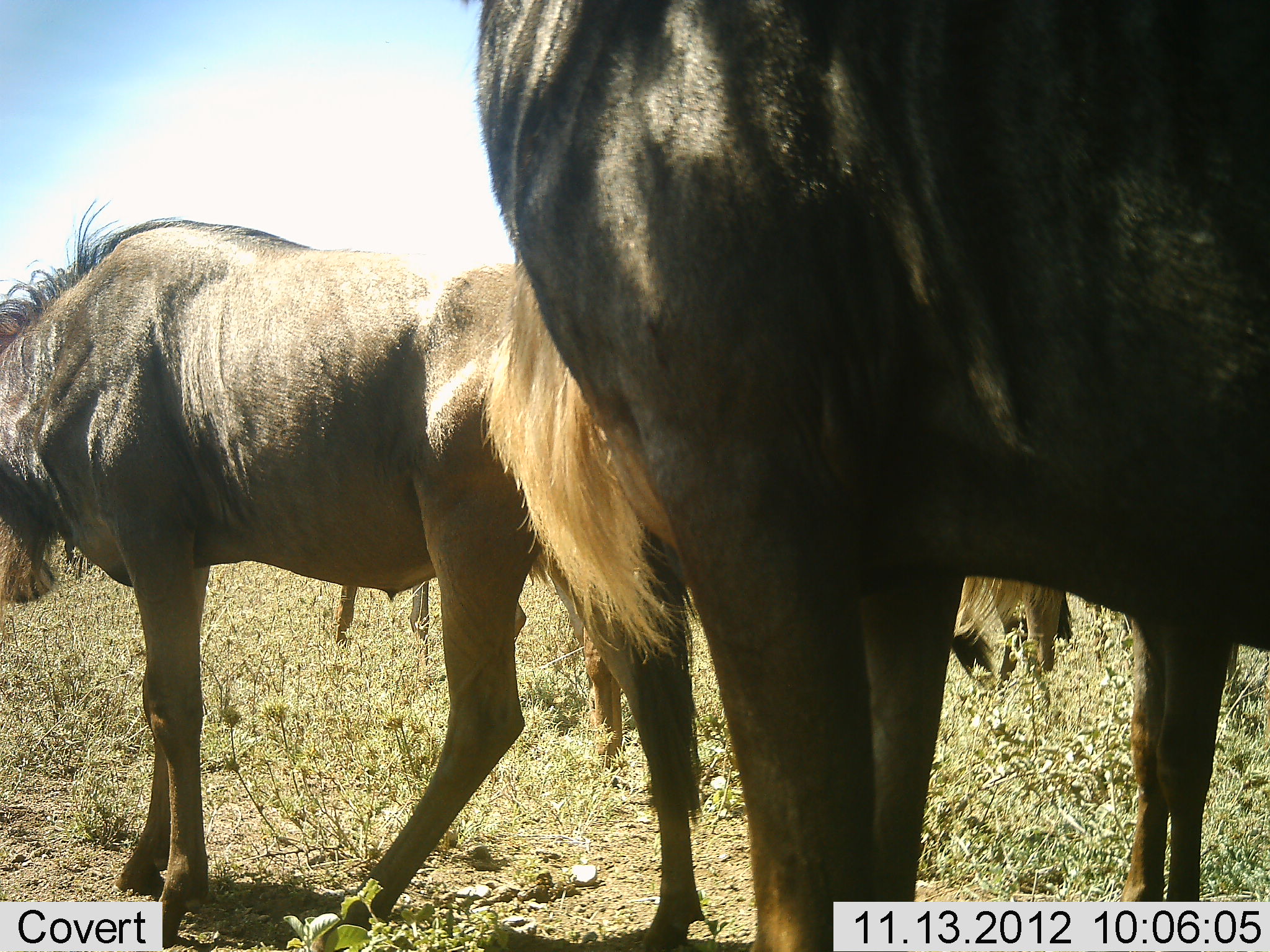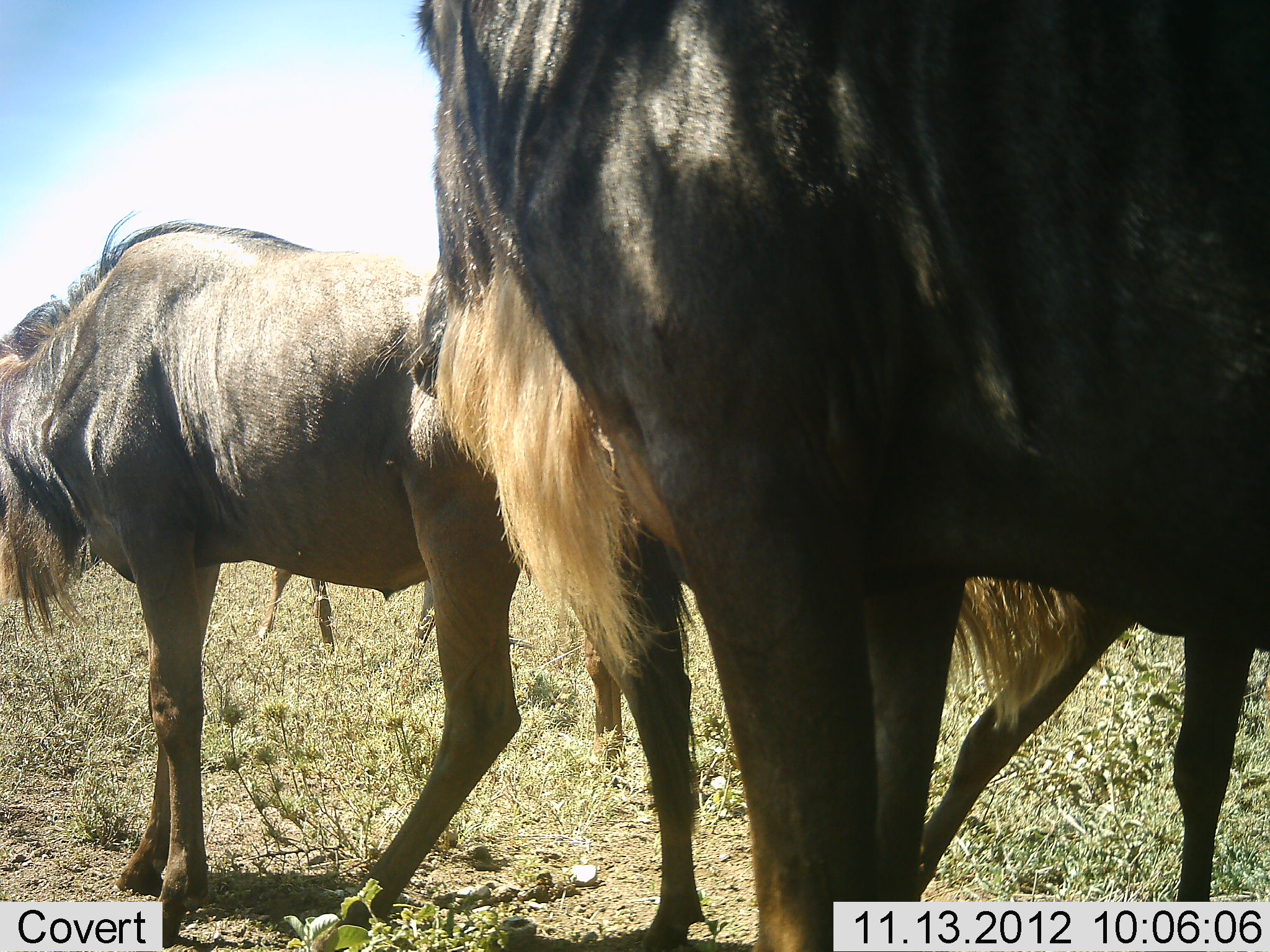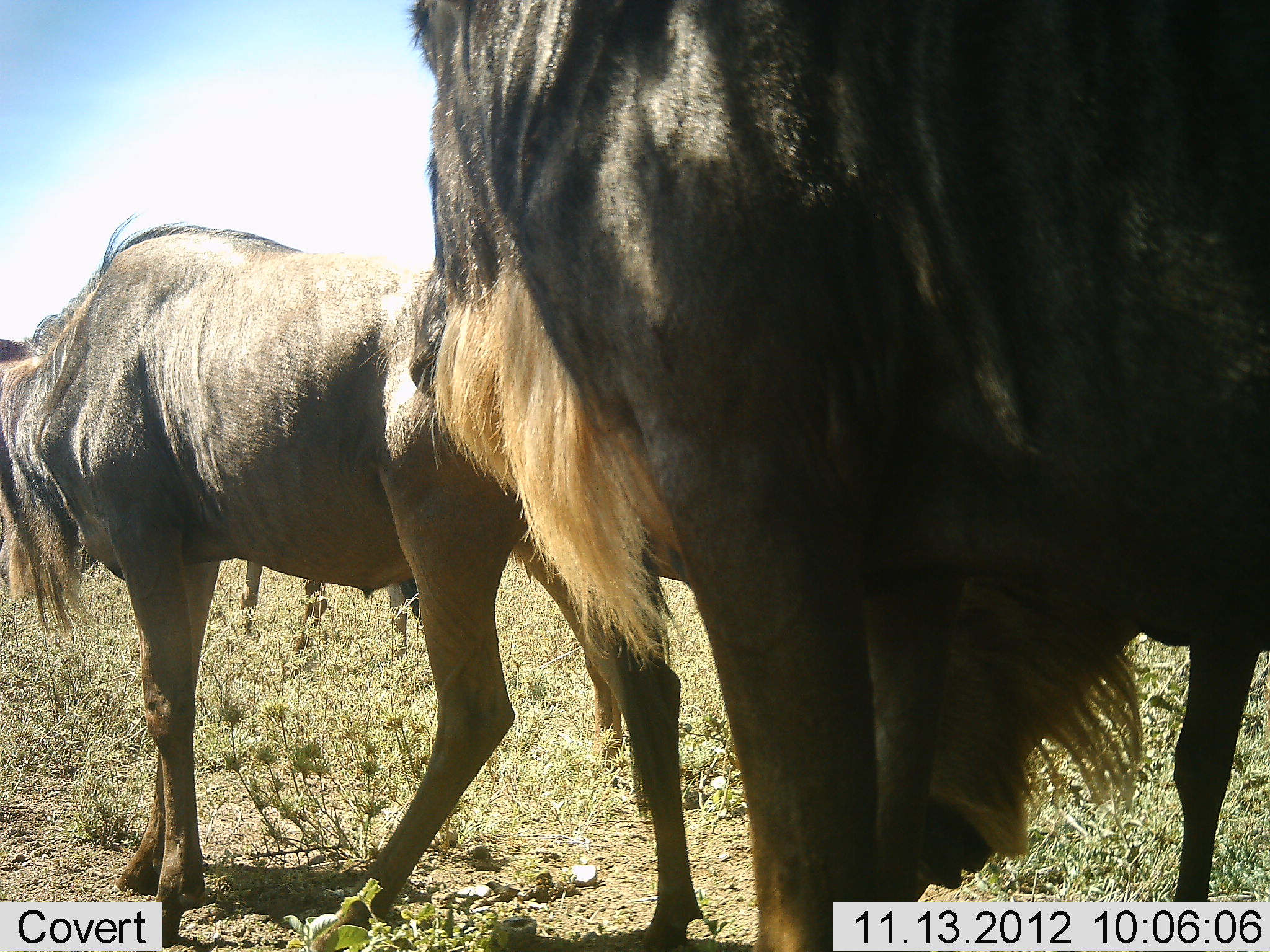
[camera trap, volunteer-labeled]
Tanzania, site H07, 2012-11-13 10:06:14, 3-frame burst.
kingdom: Animalia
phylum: Chordata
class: Mammalia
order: Artiodactyla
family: Bovidae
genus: Connochaetes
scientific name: Connochaetes taurinus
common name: blue wildebeest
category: wildebeest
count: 4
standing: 90%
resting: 0%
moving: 20%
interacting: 10%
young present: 10%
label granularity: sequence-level